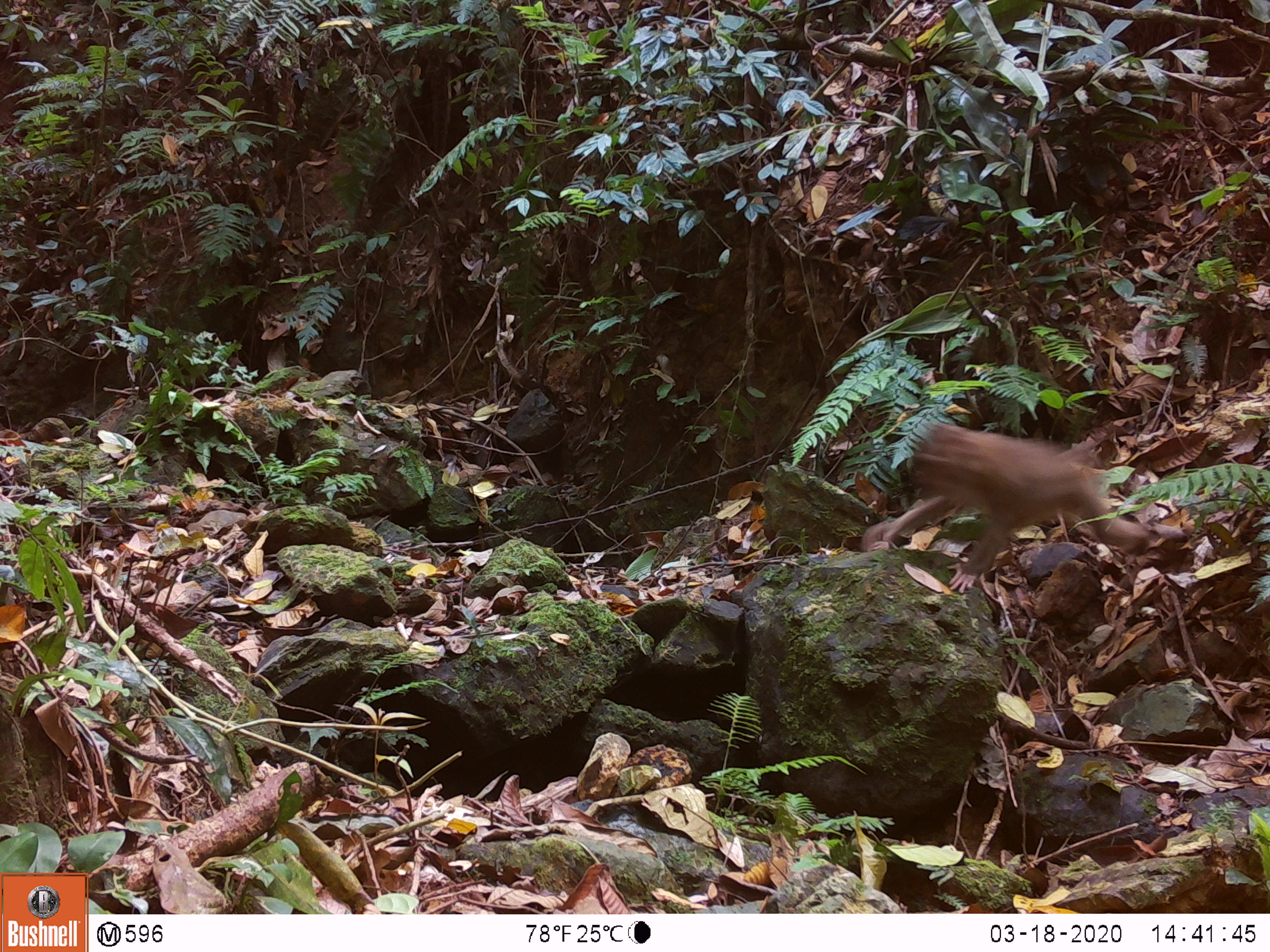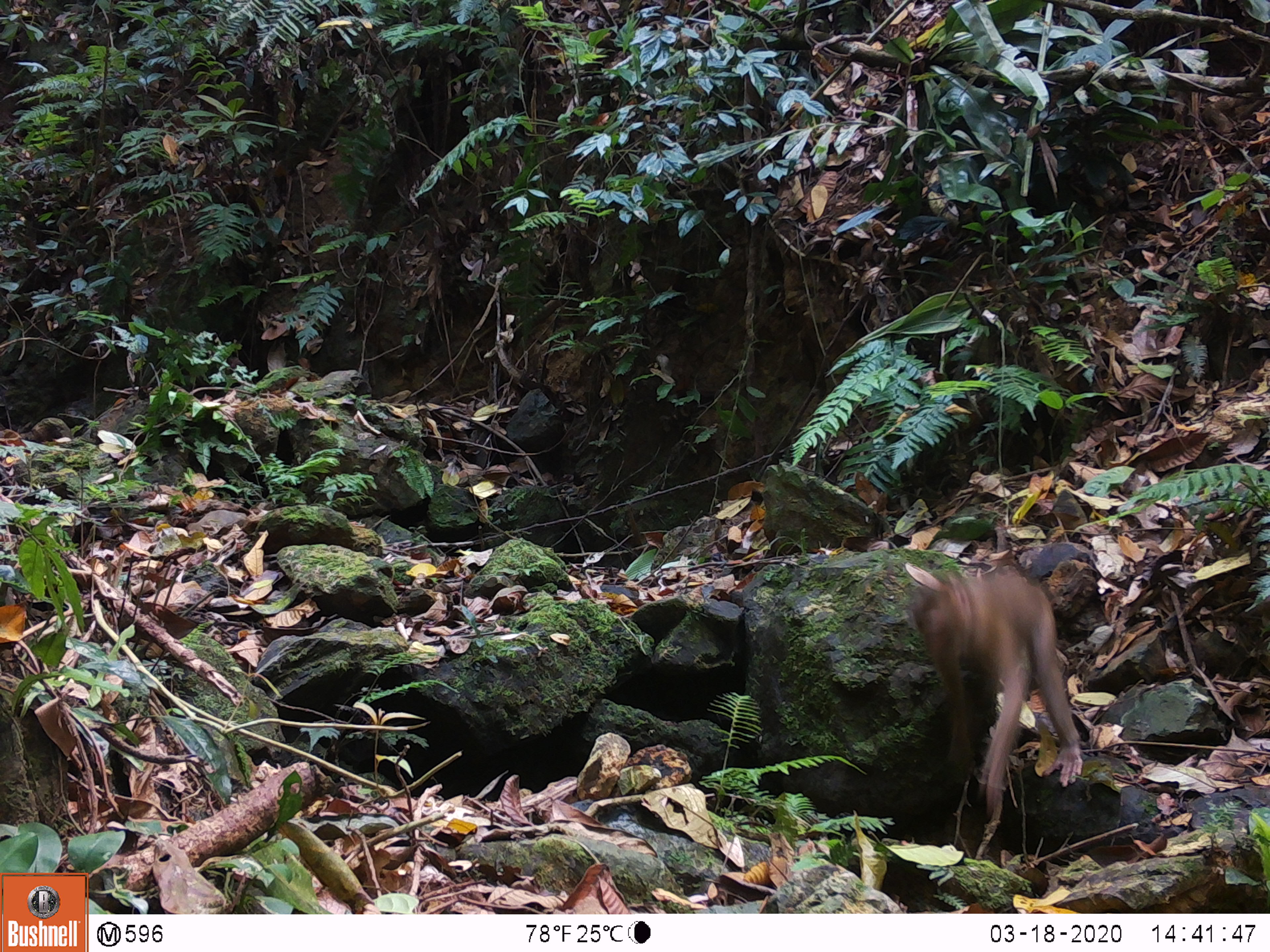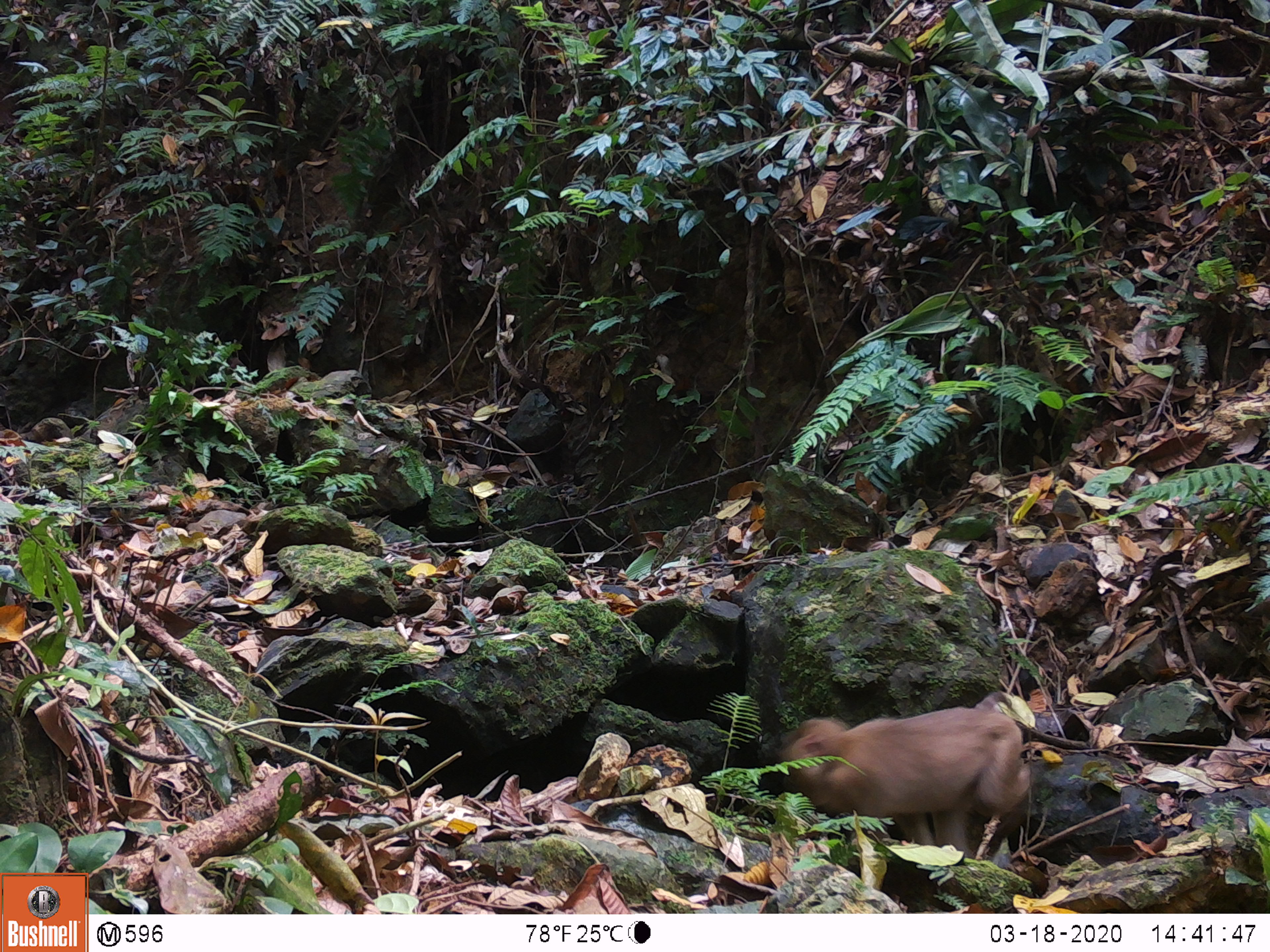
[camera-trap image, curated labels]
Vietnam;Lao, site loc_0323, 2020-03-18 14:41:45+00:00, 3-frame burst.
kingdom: Animalia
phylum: Chordata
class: Mammalia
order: Primates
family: Cercopithecidae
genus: Macaca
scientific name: Macaca nemestrina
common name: pig-tailed macaque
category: pig tailed macaque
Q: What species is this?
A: Pig tailed macaque (pig-tailed macaque) (Macaca nemestrina).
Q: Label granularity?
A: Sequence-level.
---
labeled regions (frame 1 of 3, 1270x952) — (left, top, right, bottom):
pig tailed macaque: (856, 416, 1151, 594)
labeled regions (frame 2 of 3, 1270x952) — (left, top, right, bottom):
pig tailed macaque: (909, 564, 1084, 814)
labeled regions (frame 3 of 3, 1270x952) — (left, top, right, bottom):
pig tailed macaque: (773, 690, 1032, 863)